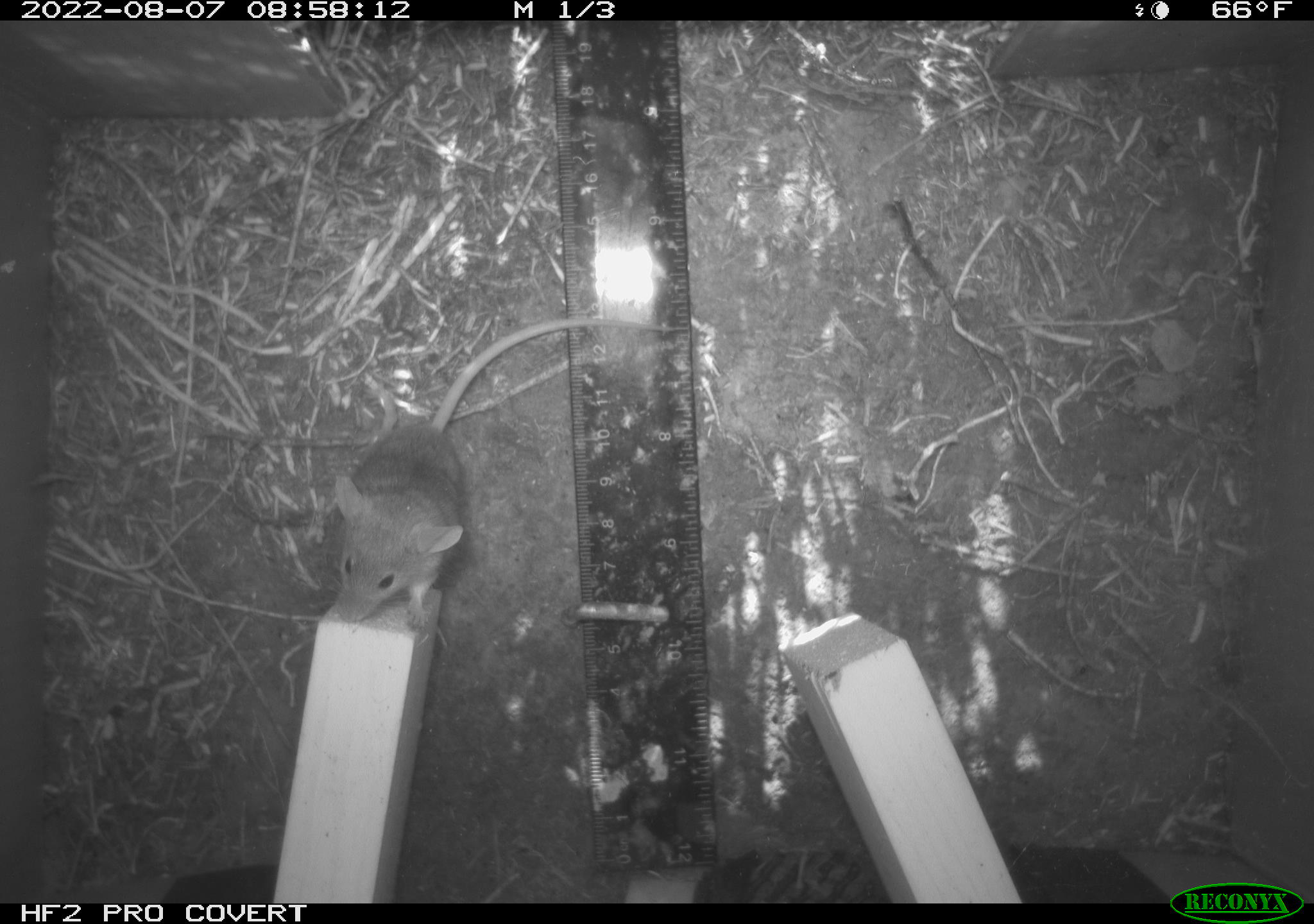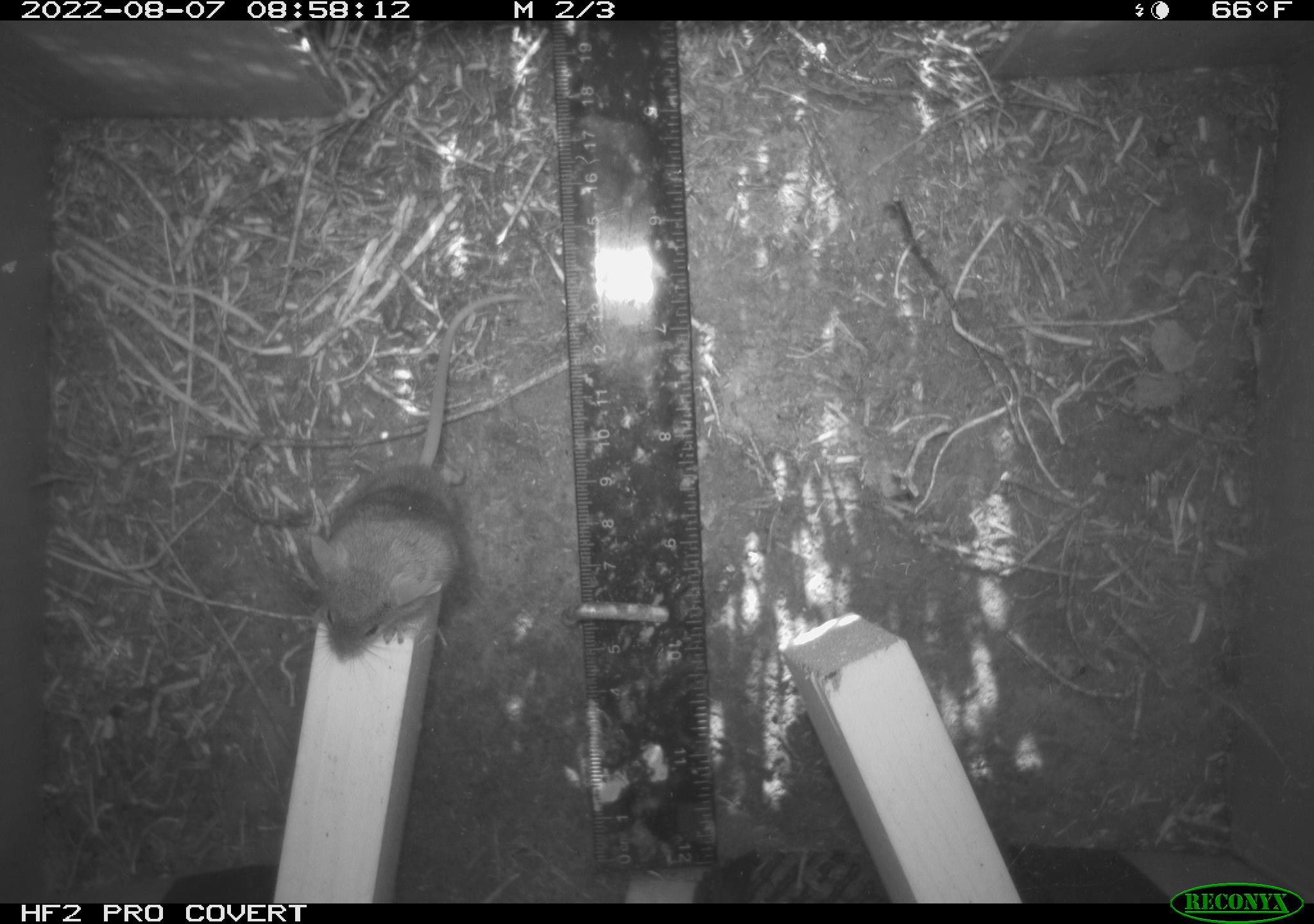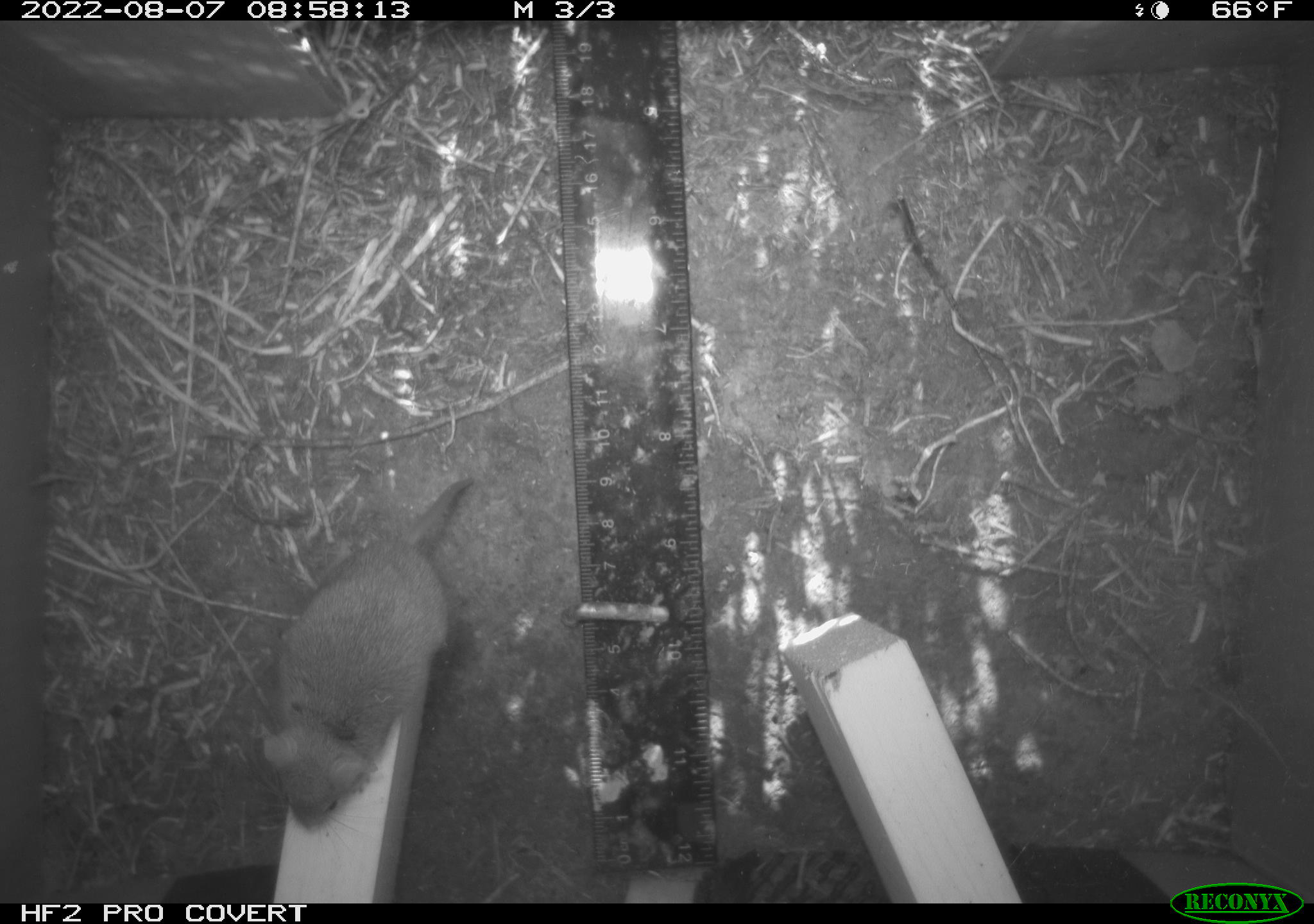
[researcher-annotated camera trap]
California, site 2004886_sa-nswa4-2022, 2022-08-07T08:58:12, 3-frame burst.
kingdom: Animalia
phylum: Chordata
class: Mammalia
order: Rodentia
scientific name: Rodentia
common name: rodent